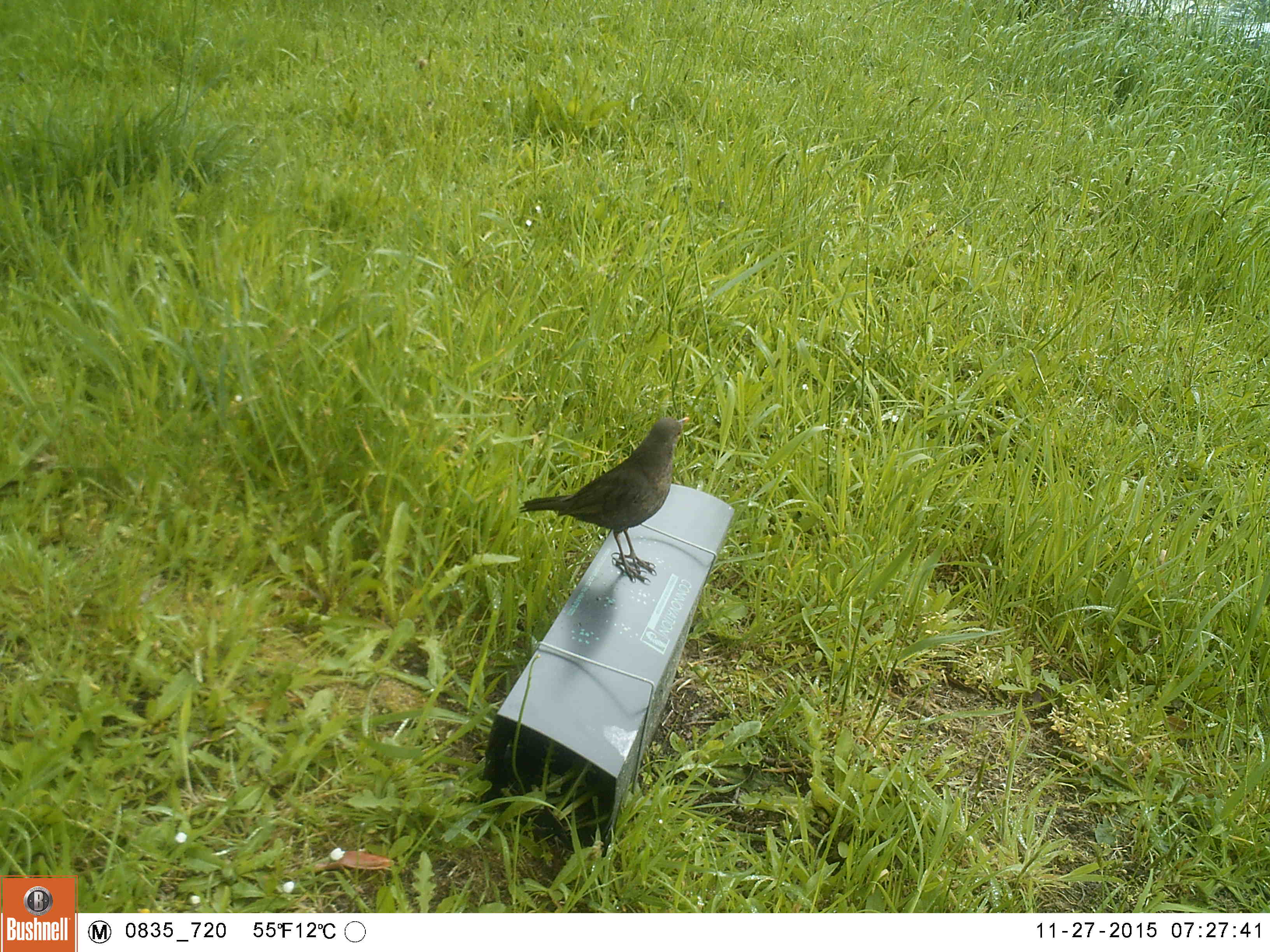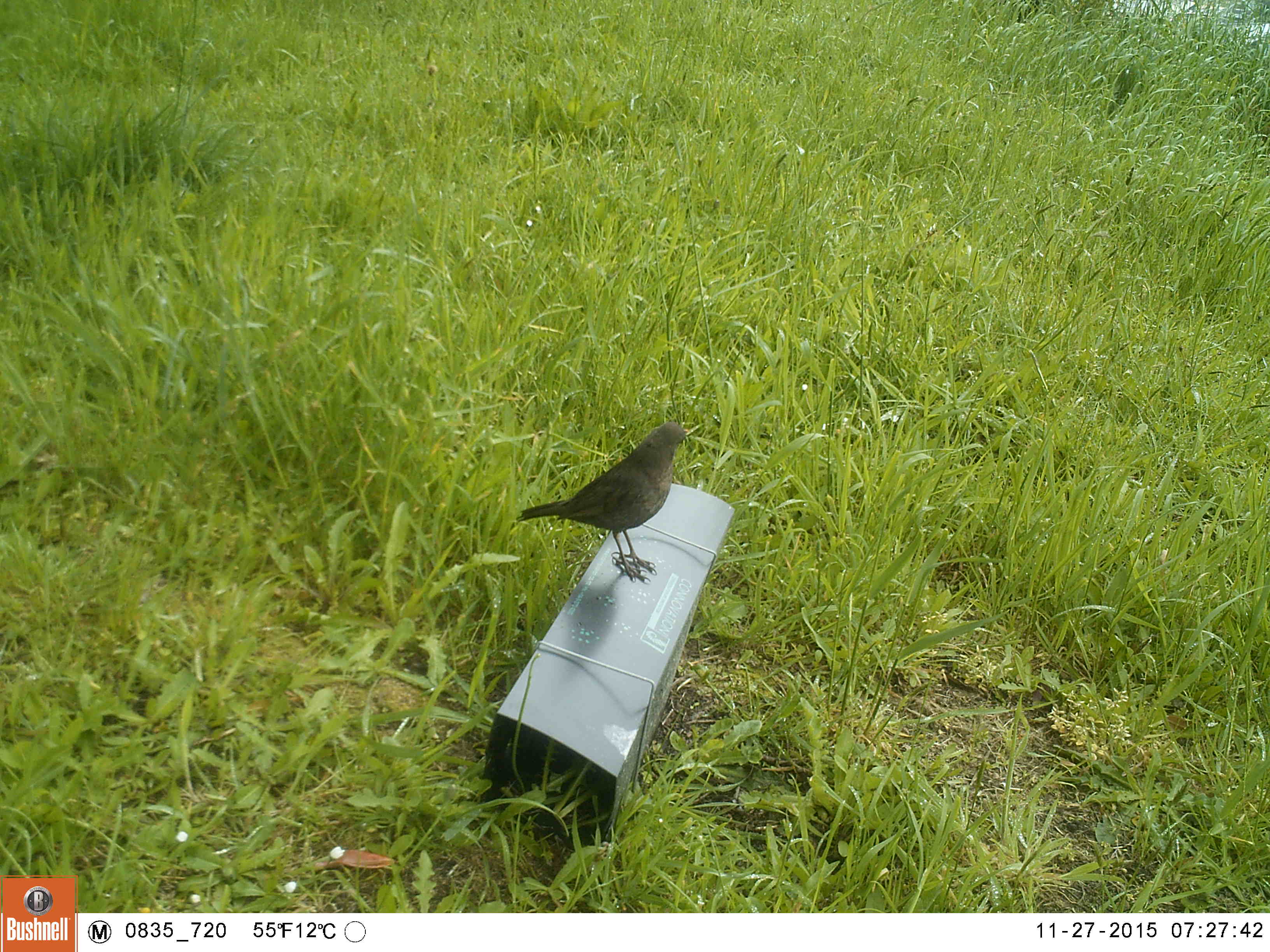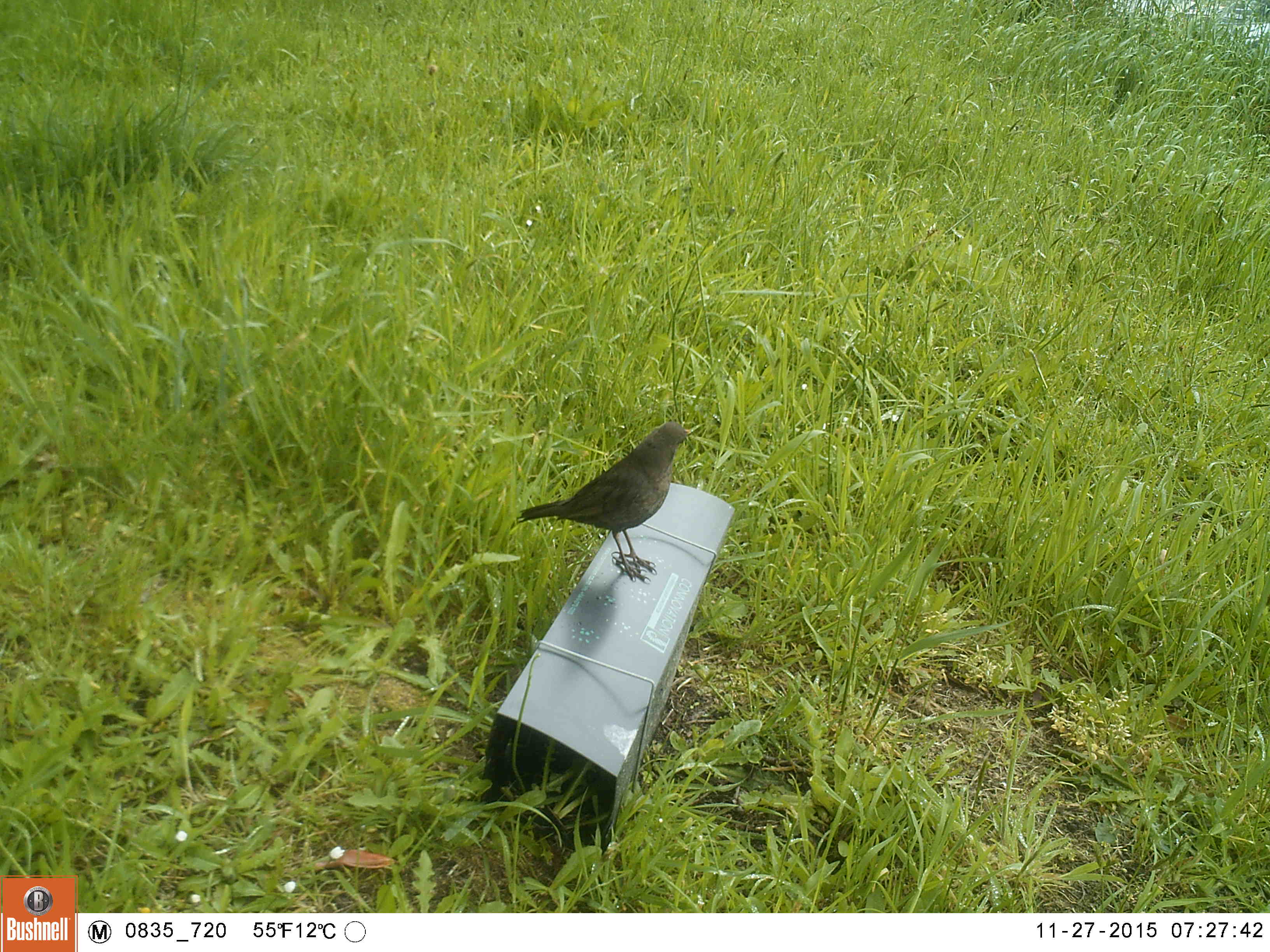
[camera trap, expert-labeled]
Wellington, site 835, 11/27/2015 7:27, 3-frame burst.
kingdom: Animalia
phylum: Chordata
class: Aves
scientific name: Aves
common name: bird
Bird (Aves).